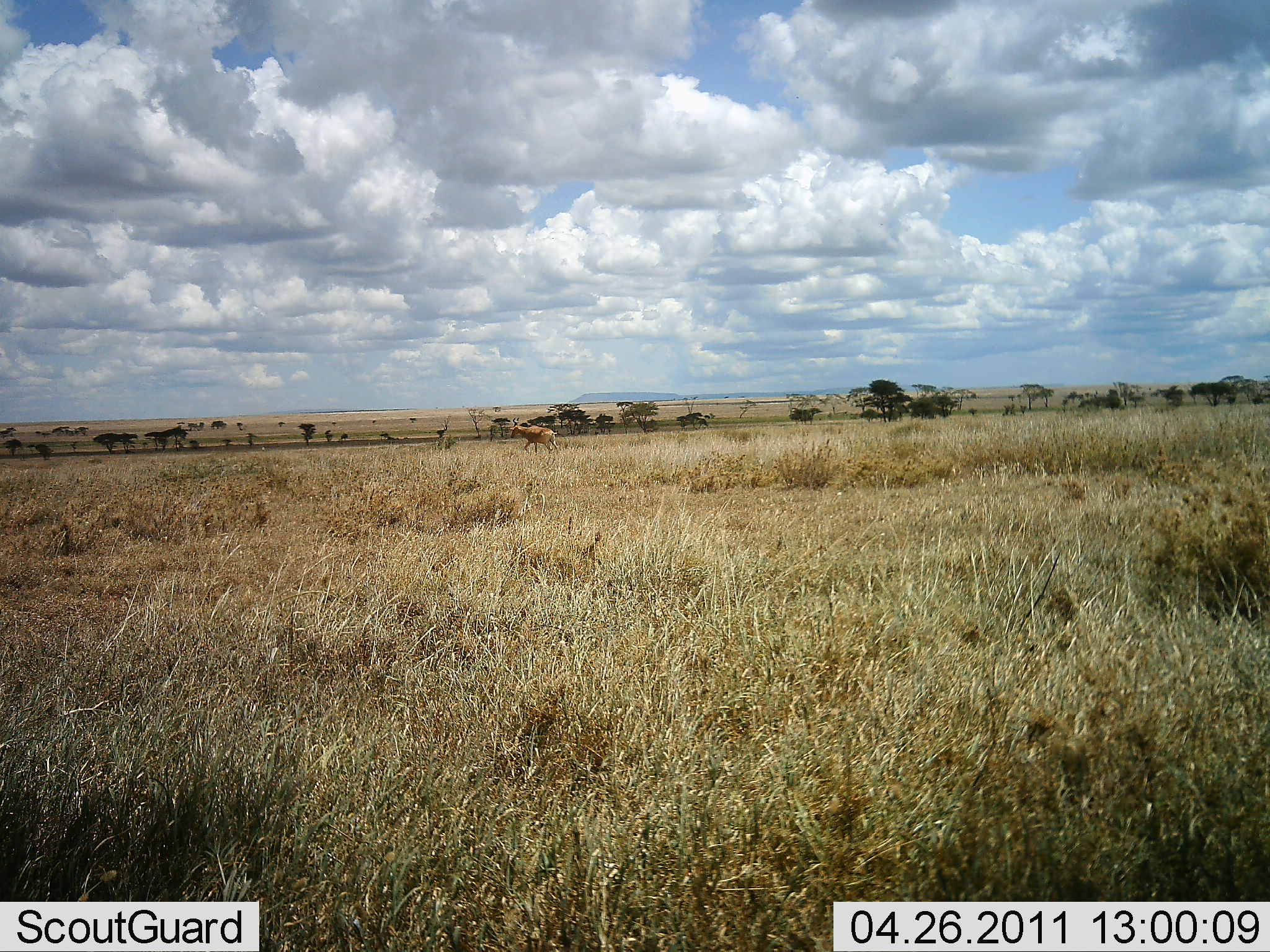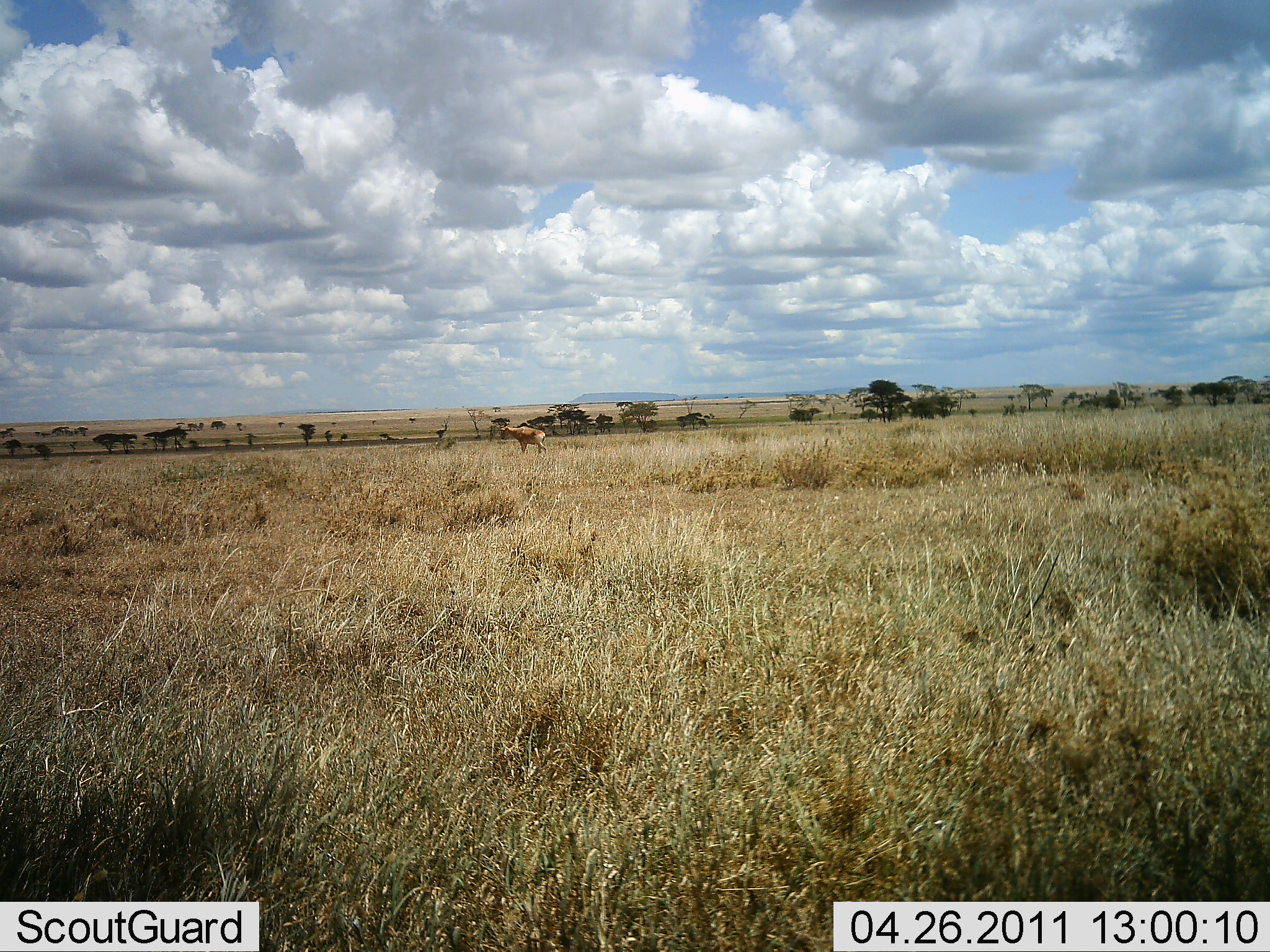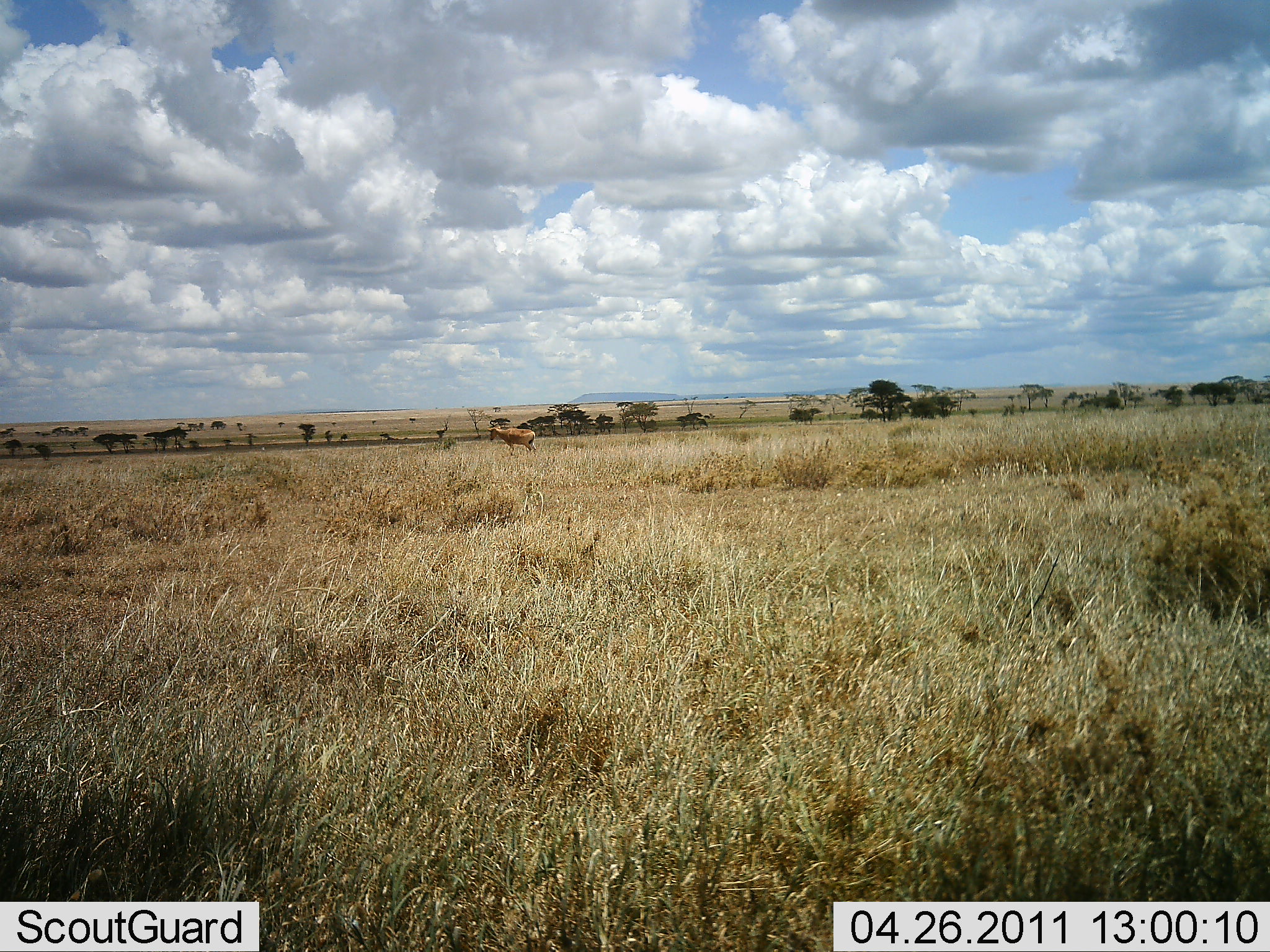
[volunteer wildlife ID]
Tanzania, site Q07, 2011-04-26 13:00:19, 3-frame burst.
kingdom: Animalia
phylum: Chordata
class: Mammalia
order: Artiodactyla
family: Bovidae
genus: Alcelaphus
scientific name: Alcelaphus buselaphus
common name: hartebeest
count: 1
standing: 20%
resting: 0%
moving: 80%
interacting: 0%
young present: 0%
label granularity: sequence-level